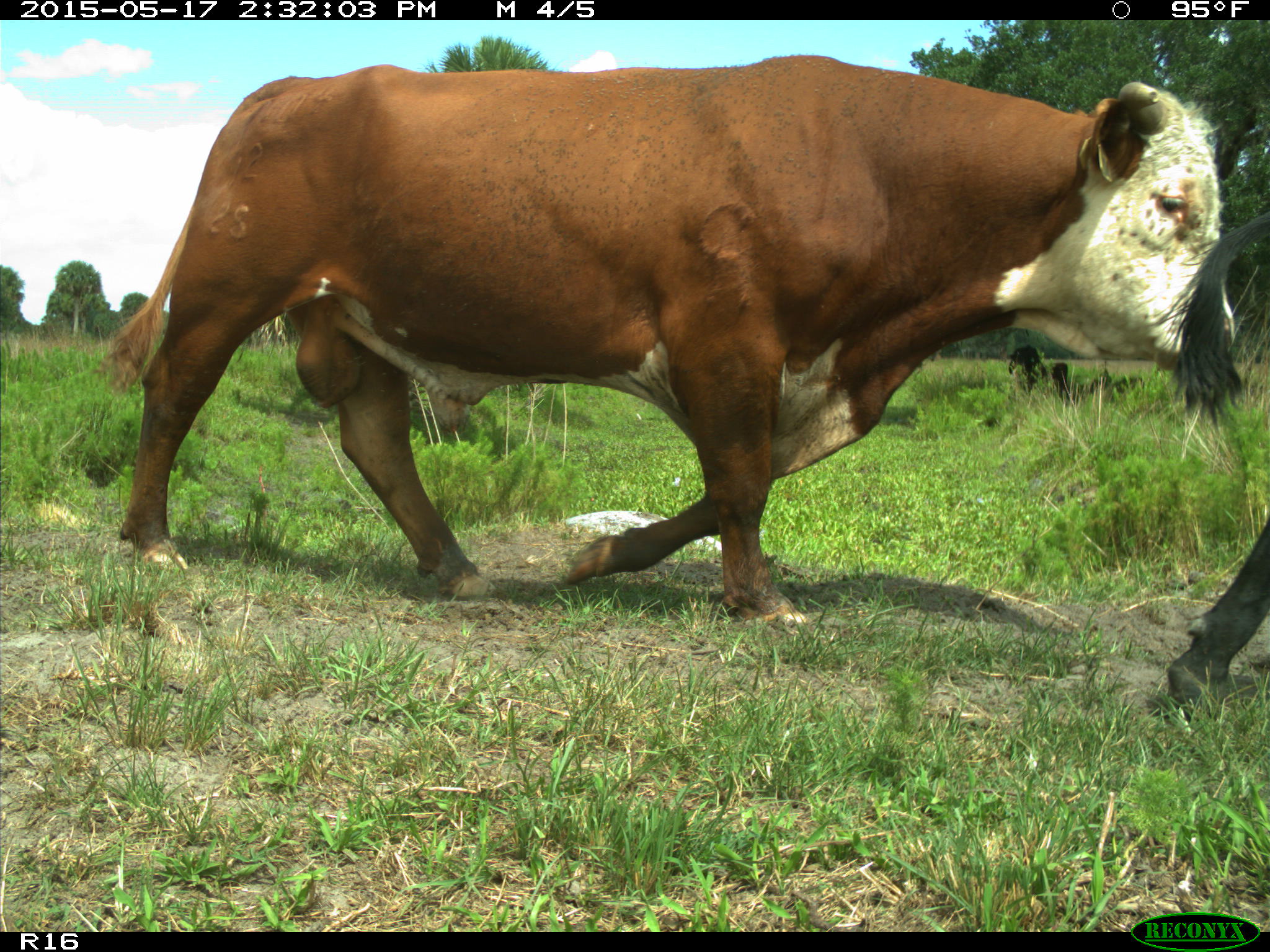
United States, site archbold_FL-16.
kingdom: Animalia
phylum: Chordata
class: Mammalia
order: Artiodactyla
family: Bovidae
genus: Bos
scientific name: Bos taurus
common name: domestic cow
Bos taurus (domestic cow).